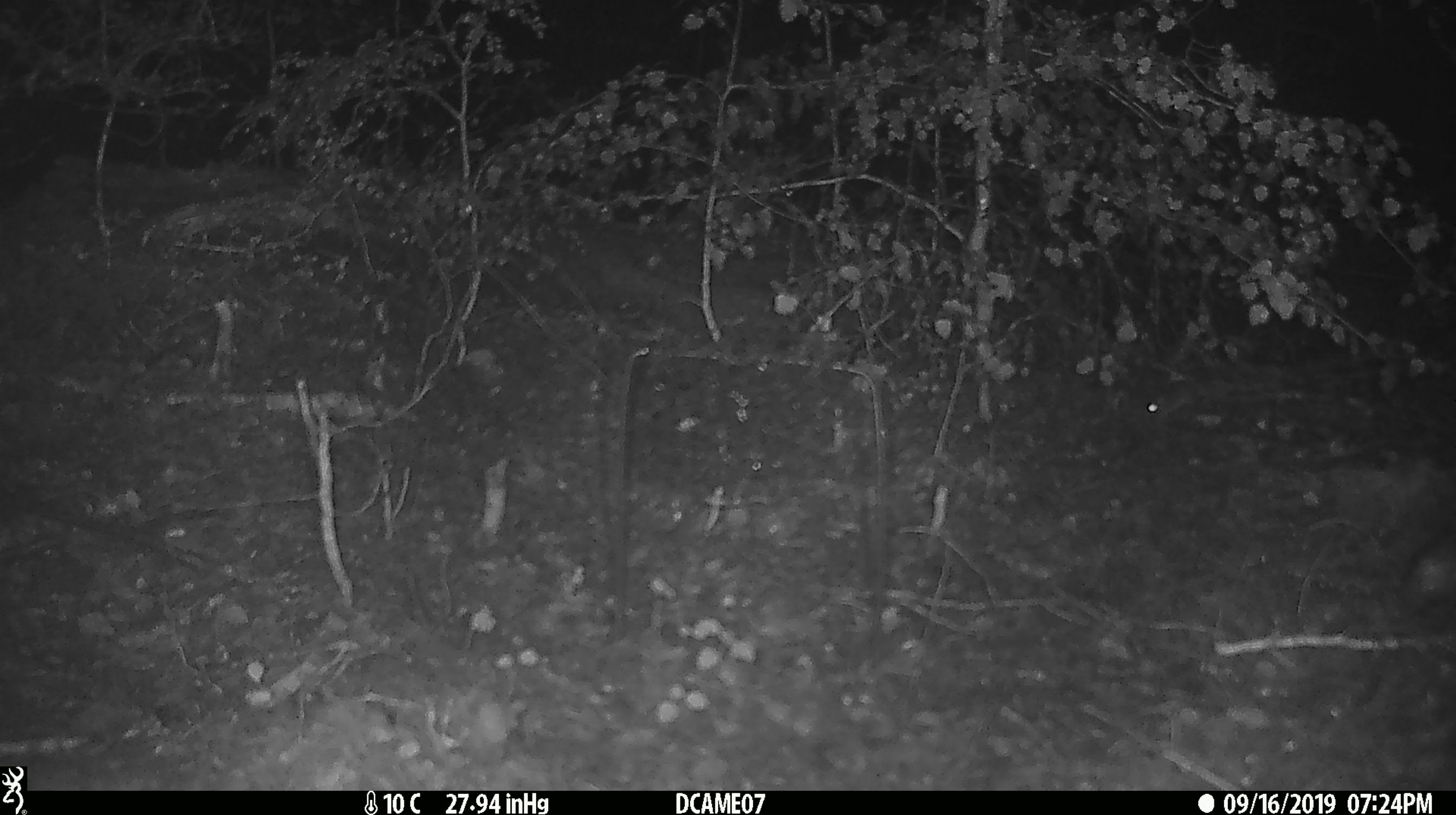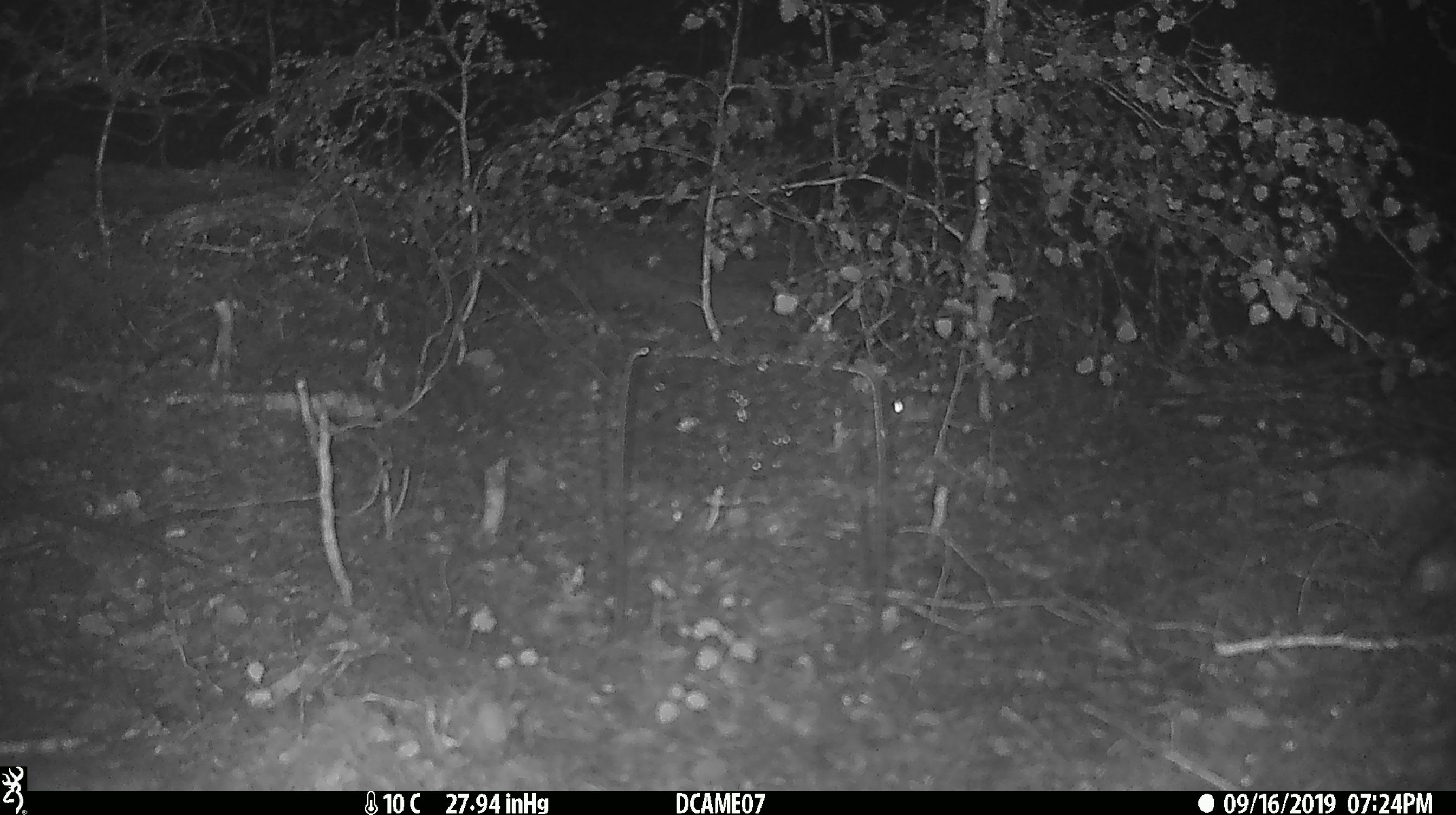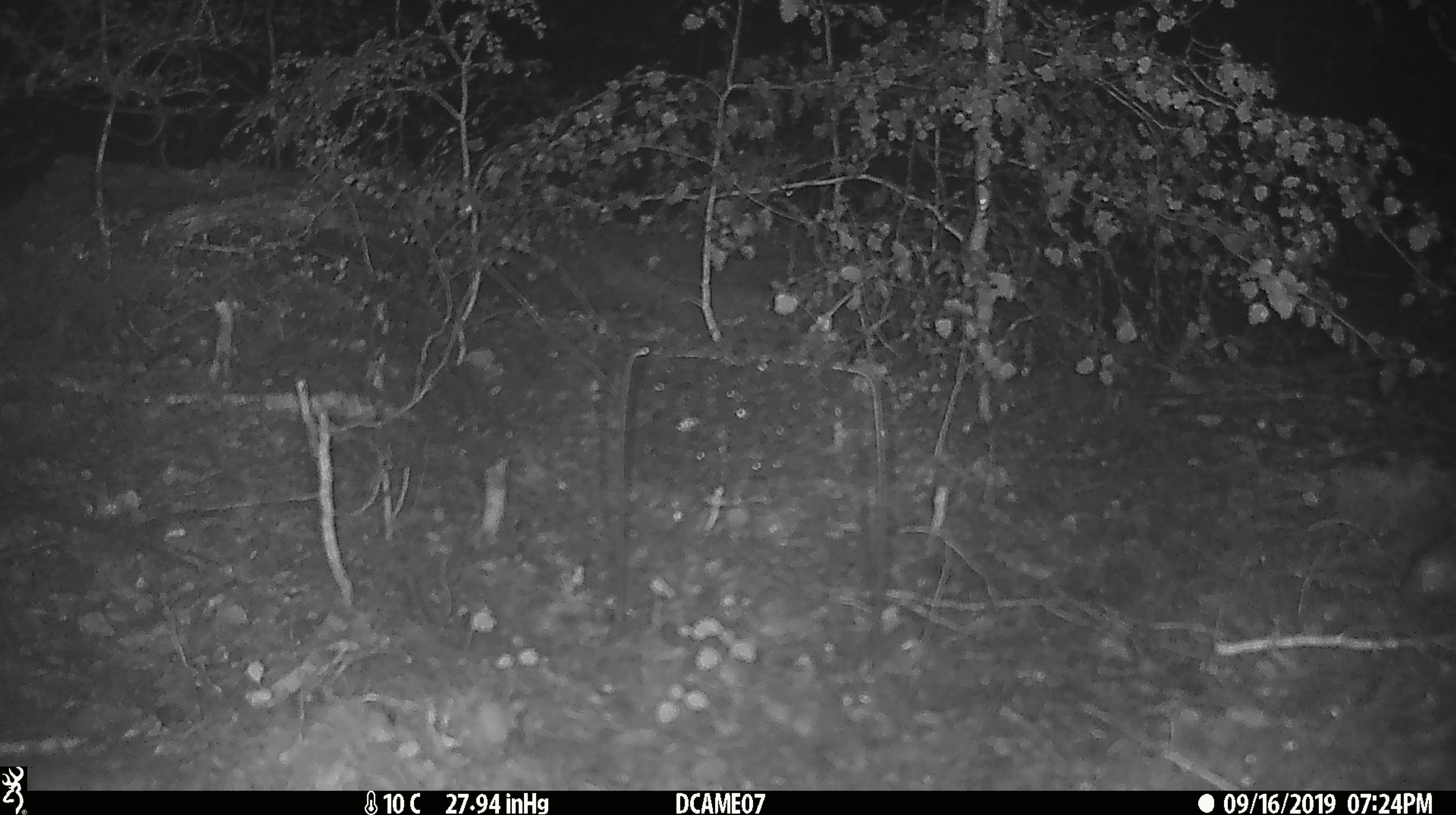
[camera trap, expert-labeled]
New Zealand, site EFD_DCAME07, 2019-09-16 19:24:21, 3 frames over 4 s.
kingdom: Animalia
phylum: Chordata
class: Mammalia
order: Rodentia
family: Muridae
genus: Mus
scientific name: Mus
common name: mouse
Mouse (Mus).